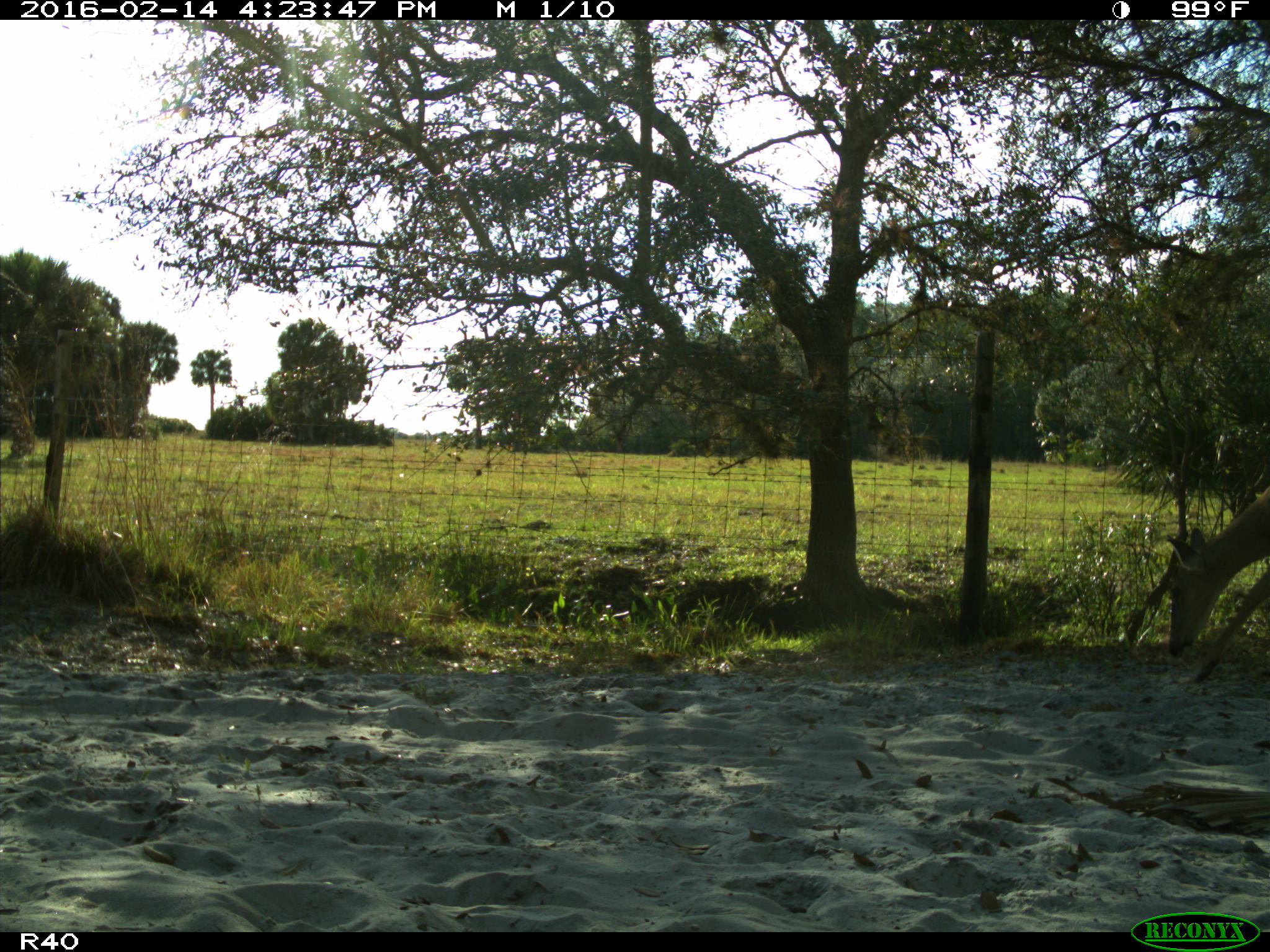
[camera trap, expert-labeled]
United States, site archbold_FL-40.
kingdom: Animalia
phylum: Chordata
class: Mammalia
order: Artiodactyla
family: Cervidae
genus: Odocoileus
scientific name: Odocoileus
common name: deer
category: unidentified deer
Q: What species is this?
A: Unidentified deer (deer) (Odocoileus).